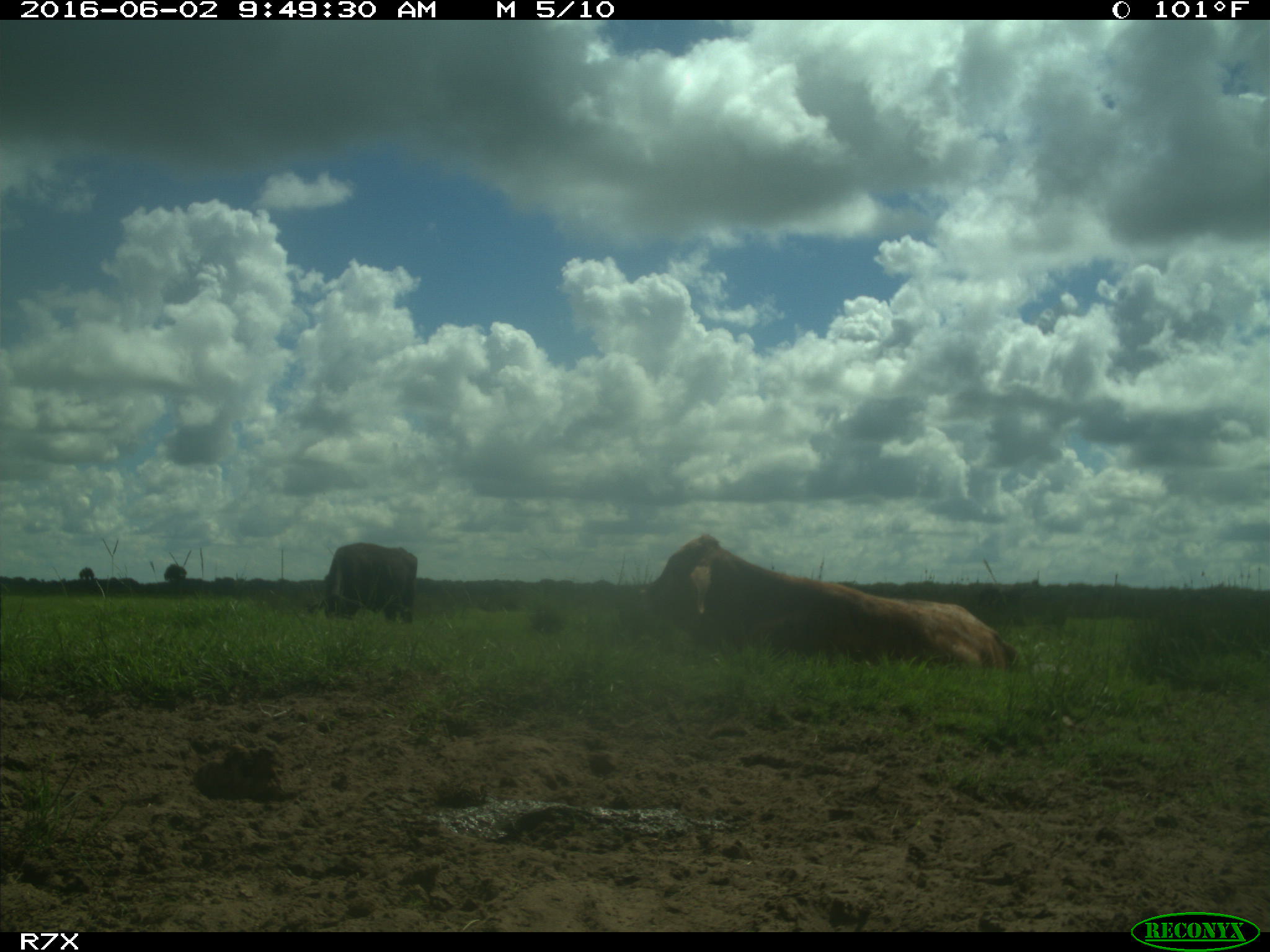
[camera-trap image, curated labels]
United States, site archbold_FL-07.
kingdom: Animalia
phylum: Chordata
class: Mammalia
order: Artiodactyla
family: Bovidae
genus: Bos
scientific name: Bos taurus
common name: domestic cow